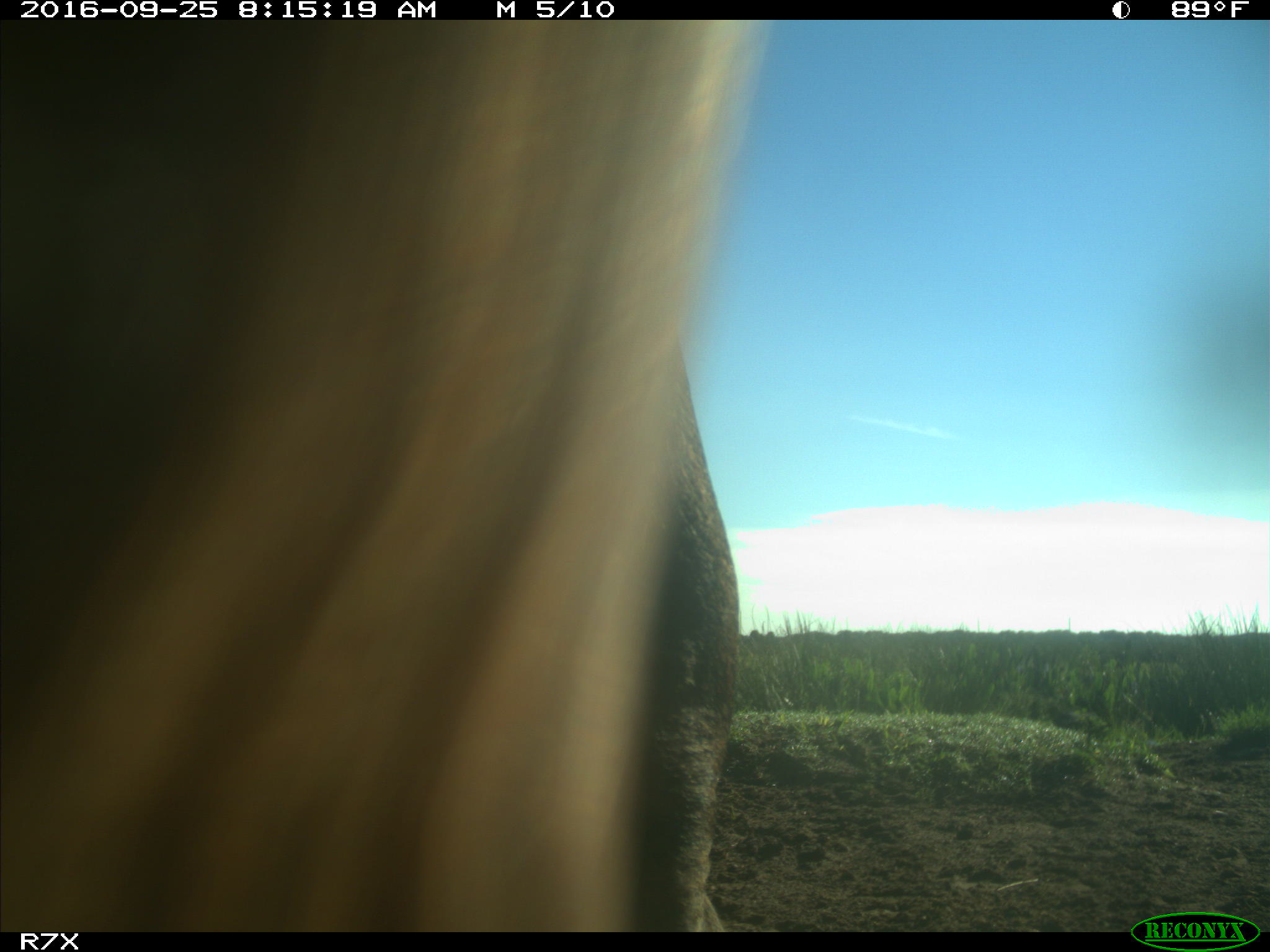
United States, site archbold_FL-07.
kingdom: Animalia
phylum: Chordata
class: Mammalia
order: Artiodactyla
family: Bovidae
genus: Bos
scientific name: Bos taurus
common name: domestic cow